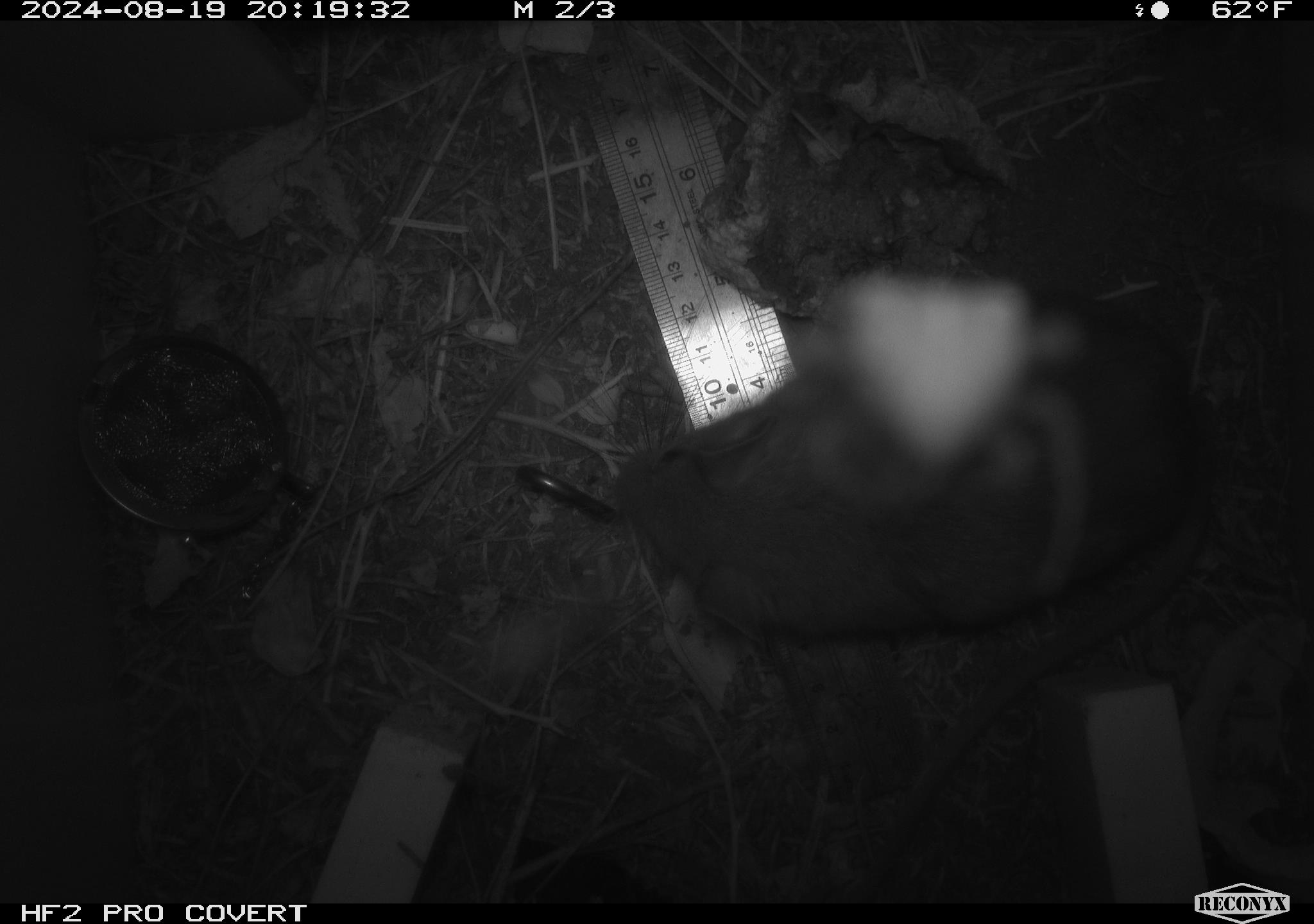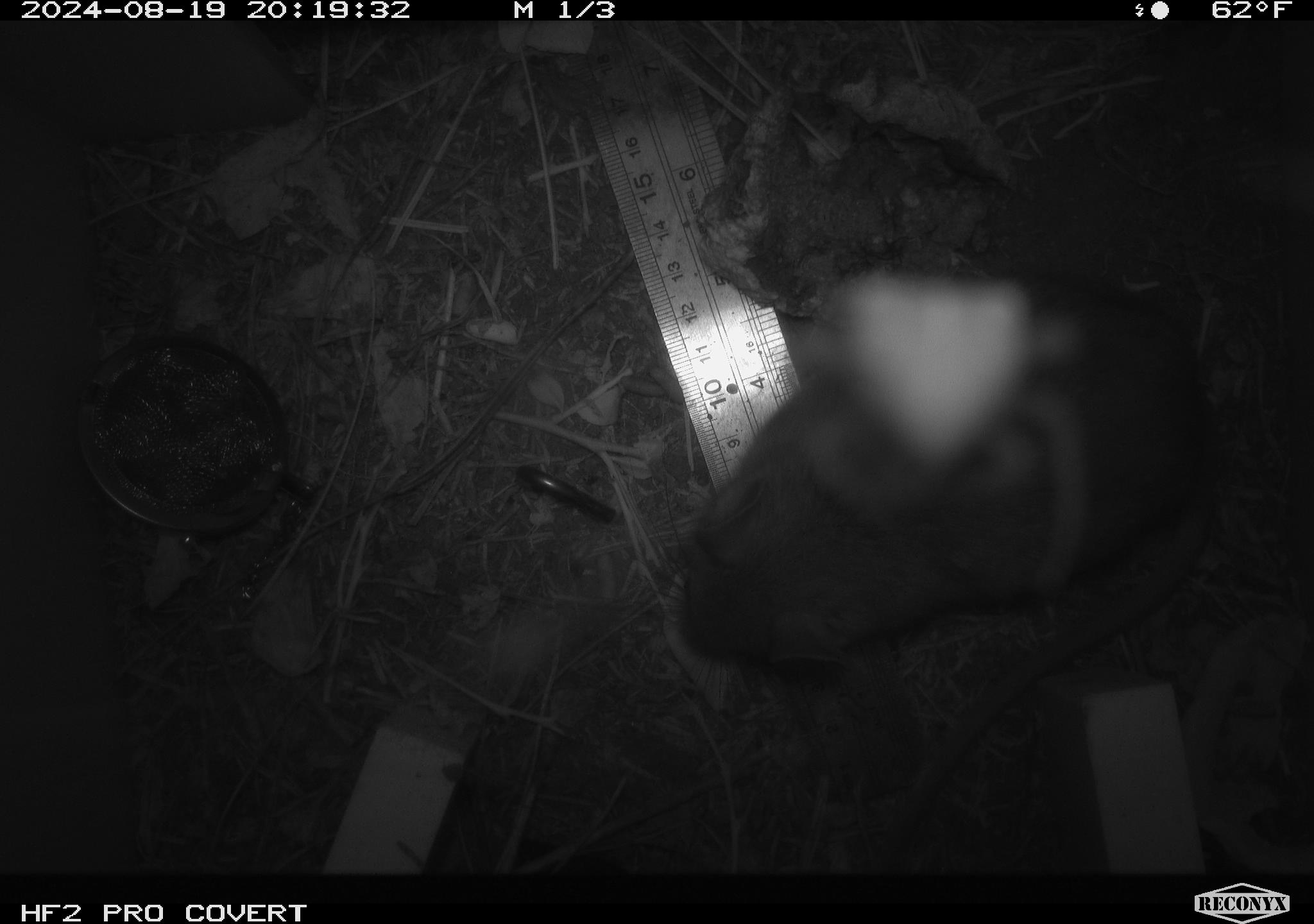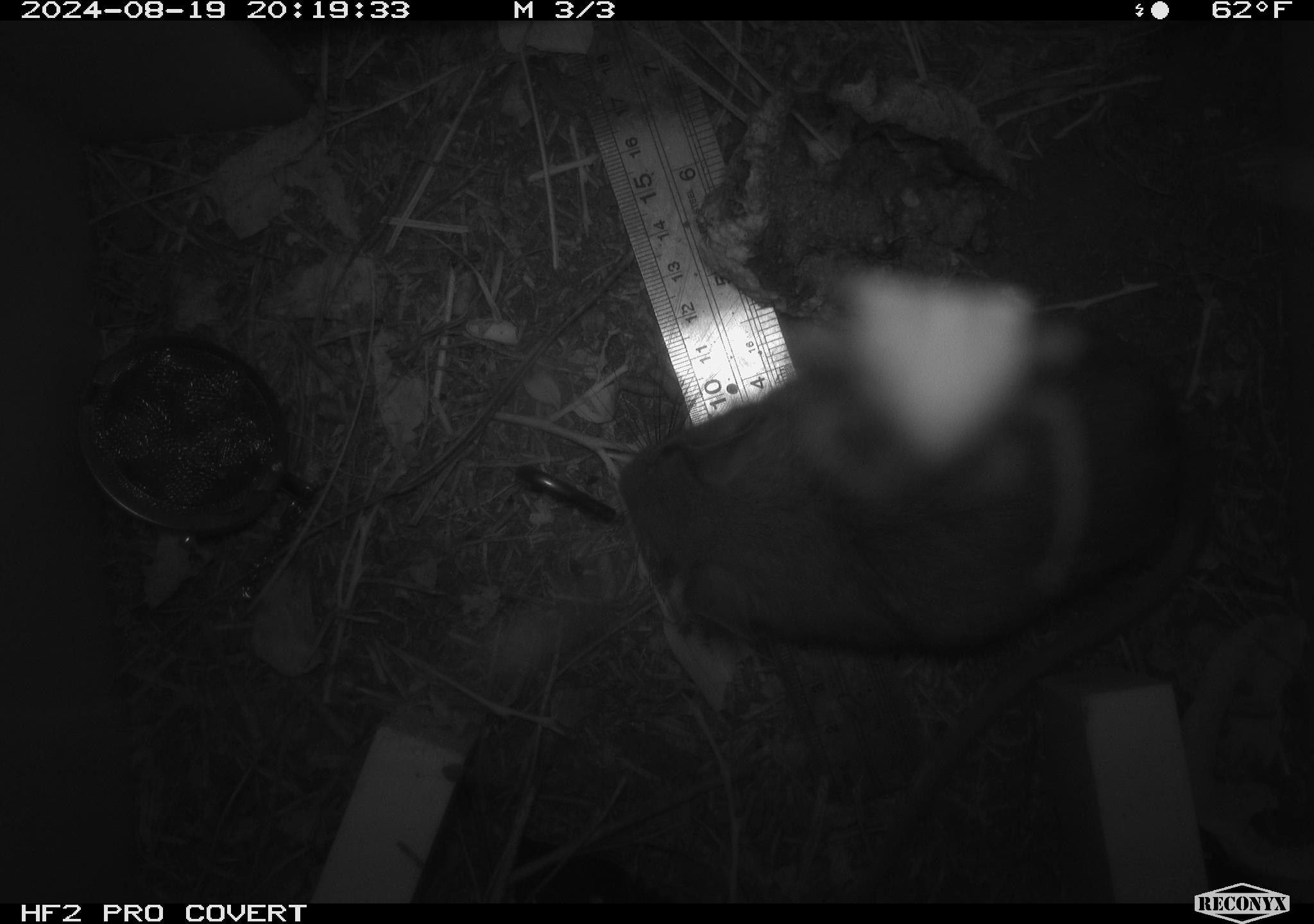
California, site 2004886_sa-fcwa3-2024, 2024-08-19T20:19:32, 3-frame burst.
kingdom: Animalia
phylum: Chordata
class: Mammalia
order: Rodentia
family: Cricetidae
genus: Neotoma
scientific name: Neotoma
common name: pack rat or woodrat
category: neotoma species